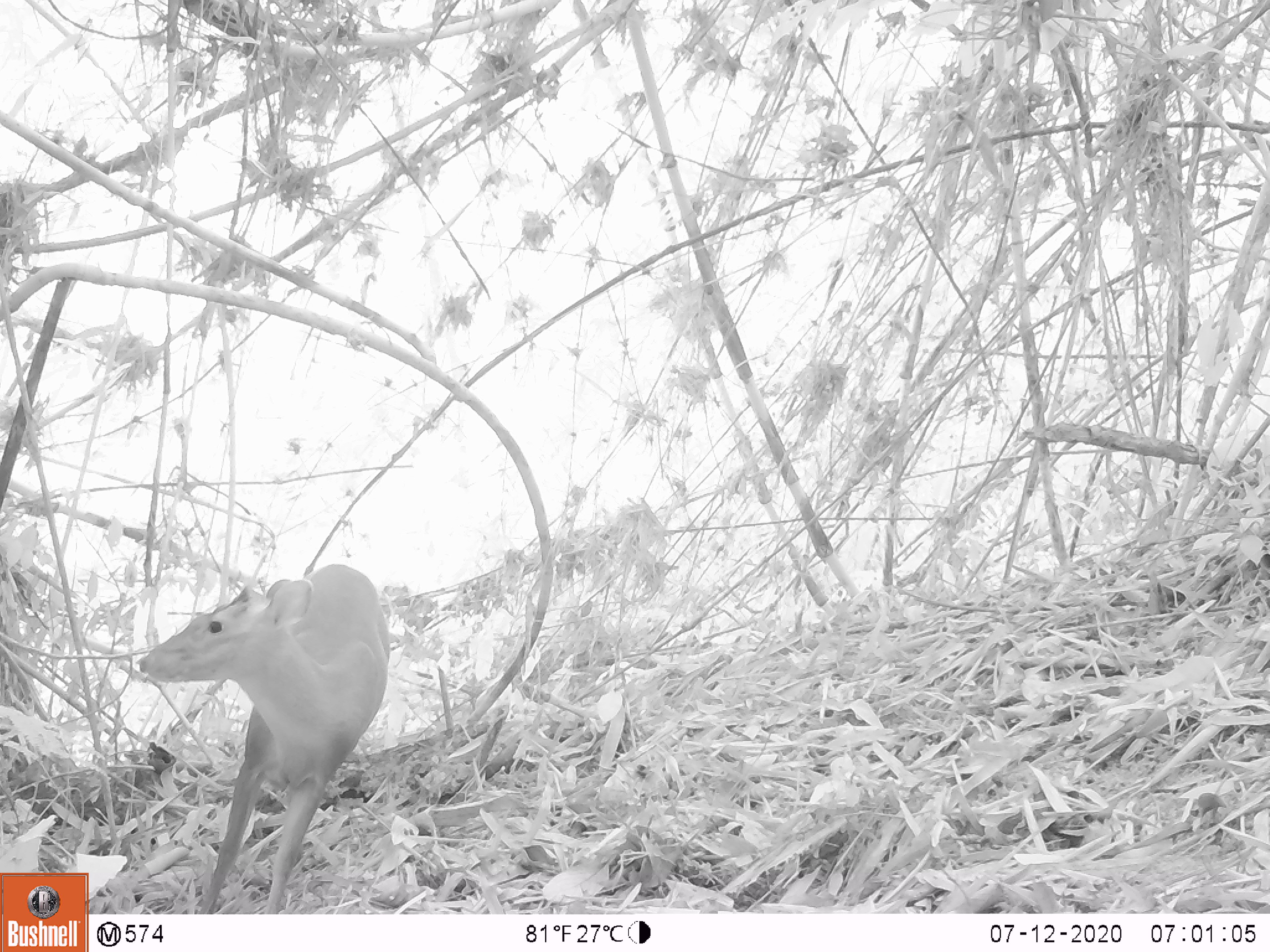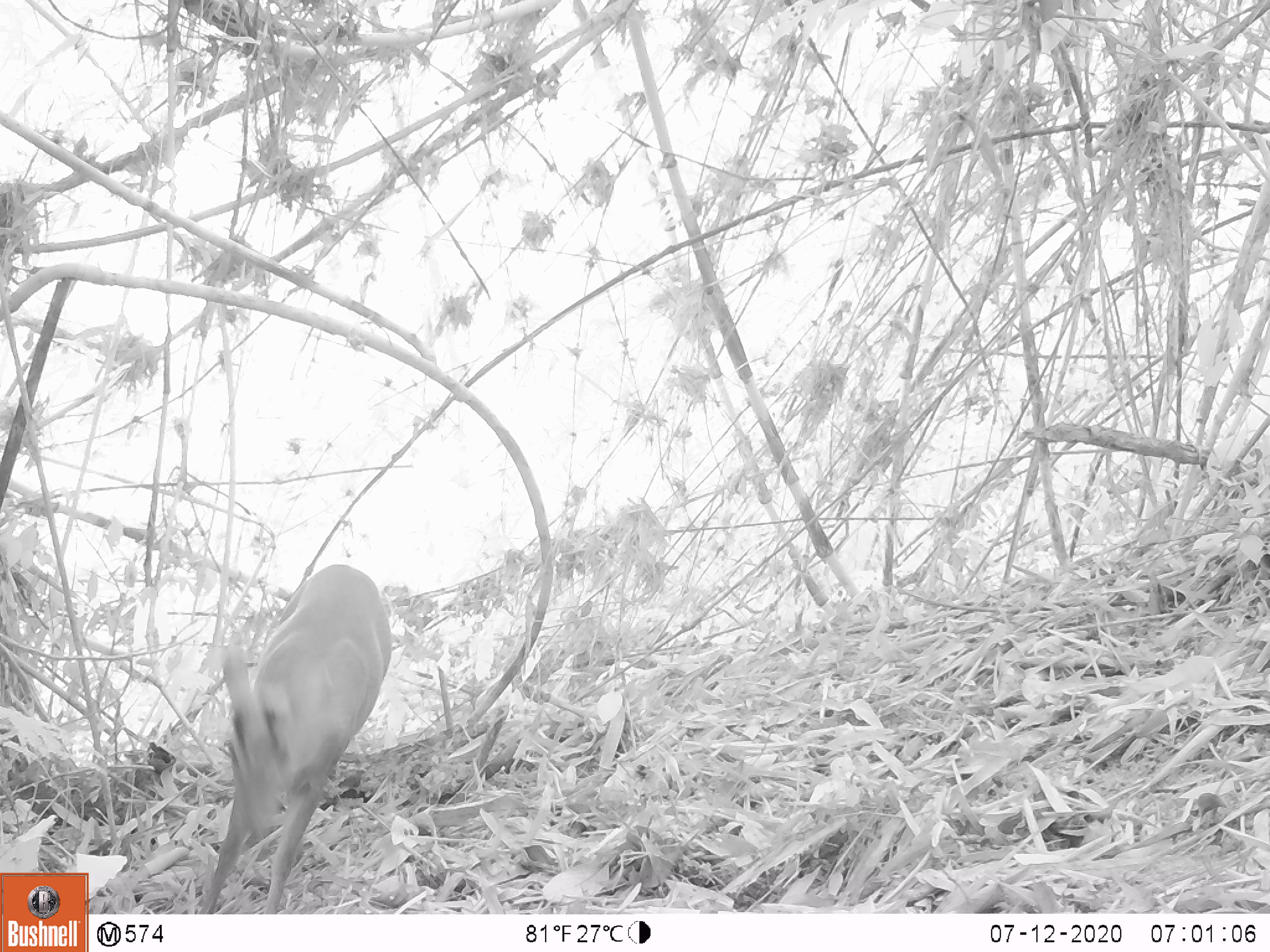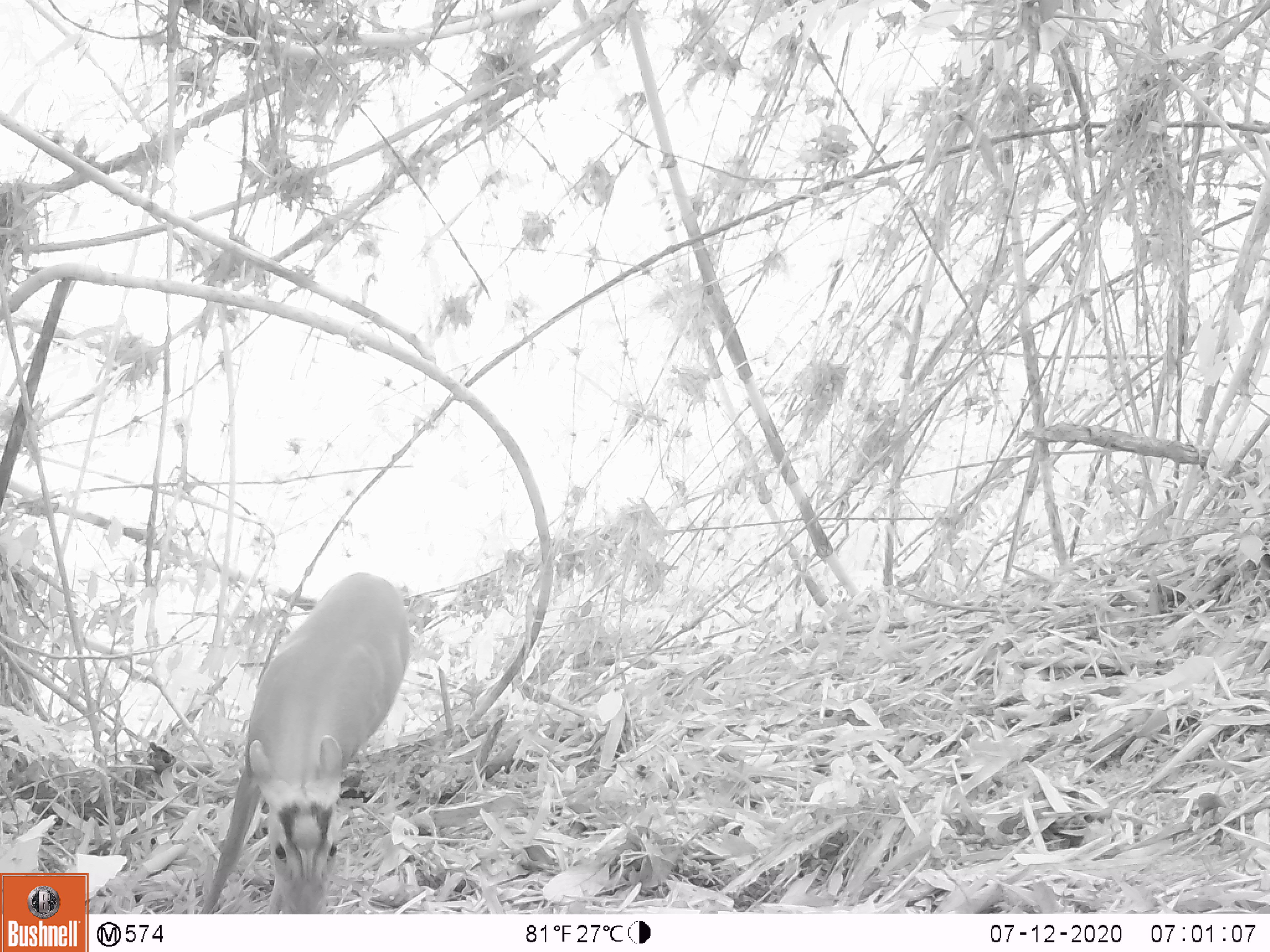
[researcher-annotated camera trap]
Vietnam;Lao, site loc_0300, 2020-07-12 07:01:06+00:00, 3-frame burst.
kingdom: Animalia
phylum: Chordata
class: Mammalia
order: Artiodactyla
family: Cervidae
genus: Muntiacus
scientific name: Muntiacus rooseveltorum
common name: roosevelt's muntjac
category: roosevelts muntjac group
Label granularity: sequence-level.